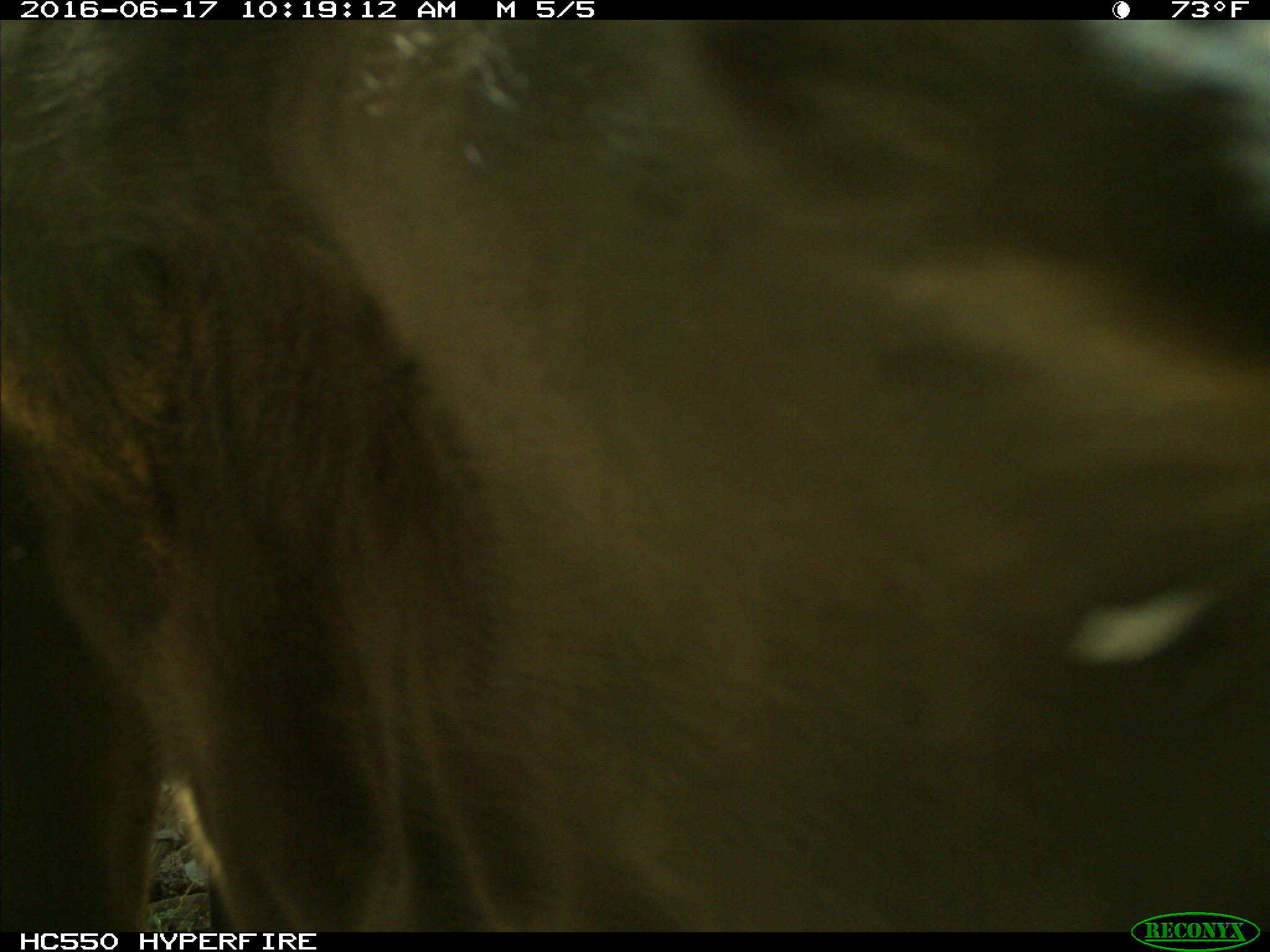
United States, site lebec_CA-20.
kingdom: Animalia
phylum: Chordata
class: Mammalia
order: Artiodactyla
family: Bovidae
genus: Bos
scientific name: Bos taurus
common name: domestic cow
Bos taurus (domestic cow).